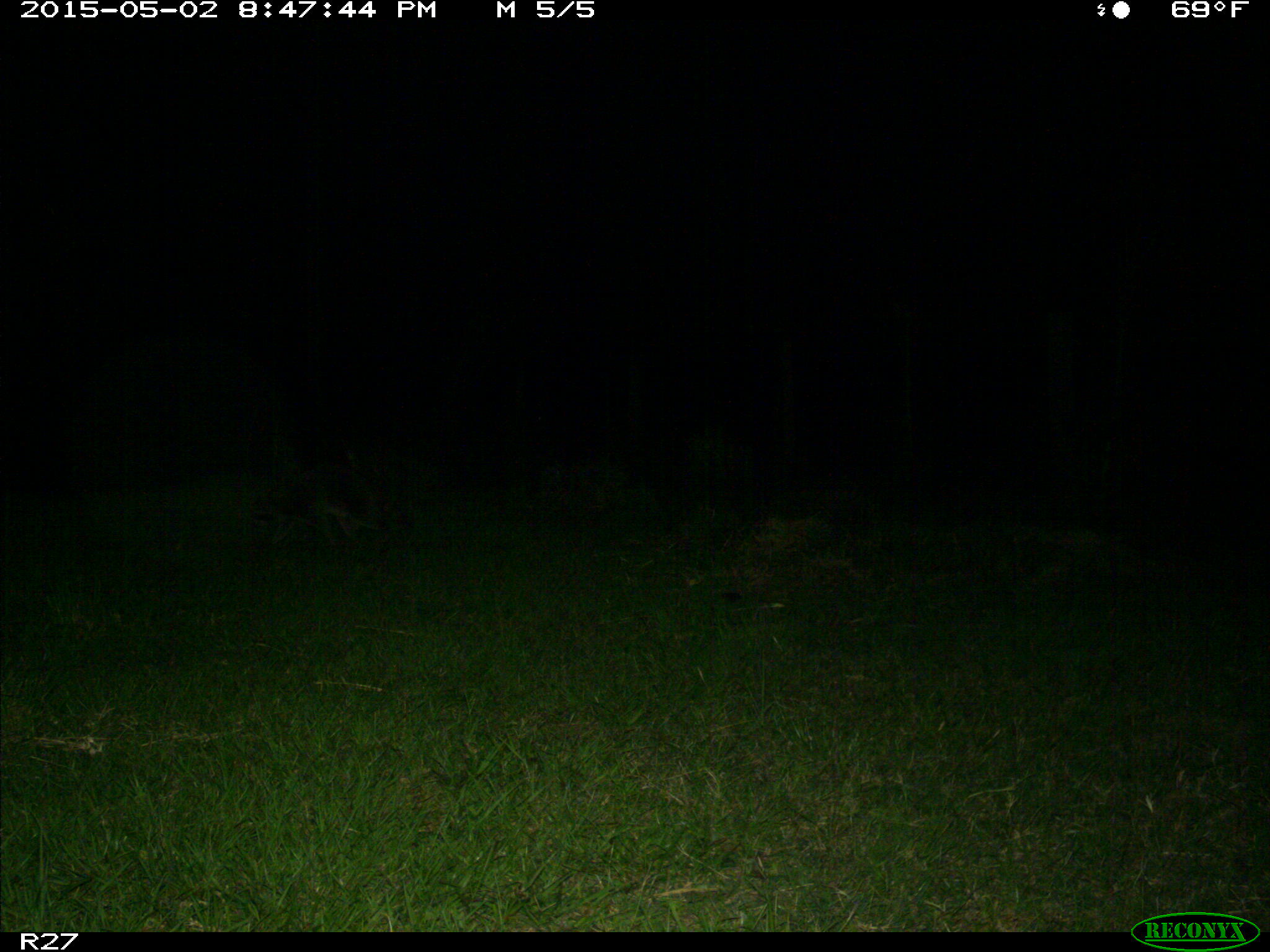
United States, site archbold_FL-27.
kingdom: Animalia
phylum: Chordata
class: Mammalia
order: Carnivora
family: Procyonidae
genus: Procyon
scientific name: Procyon lotor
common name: common raccoon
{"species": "Procyon lotor (common raccoon)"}